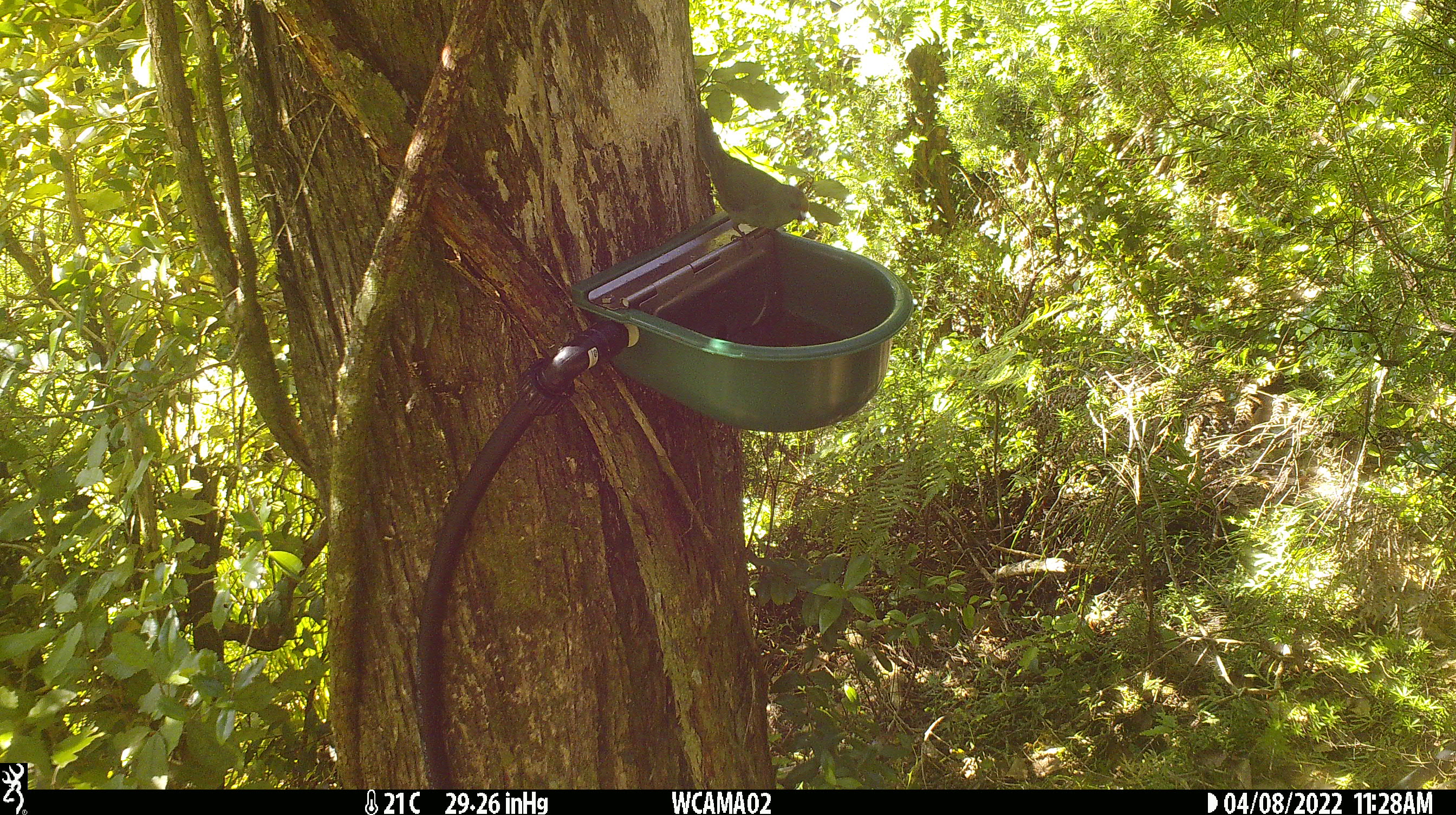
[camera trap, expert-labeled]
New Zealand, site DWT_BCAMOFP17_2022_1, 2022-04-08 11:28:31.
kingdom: Animalia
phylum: Chordata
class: Aves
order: Psittaciformes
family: Psittaculidae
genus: Cyanoramphus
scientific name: Cyanoramphus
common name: parakeet